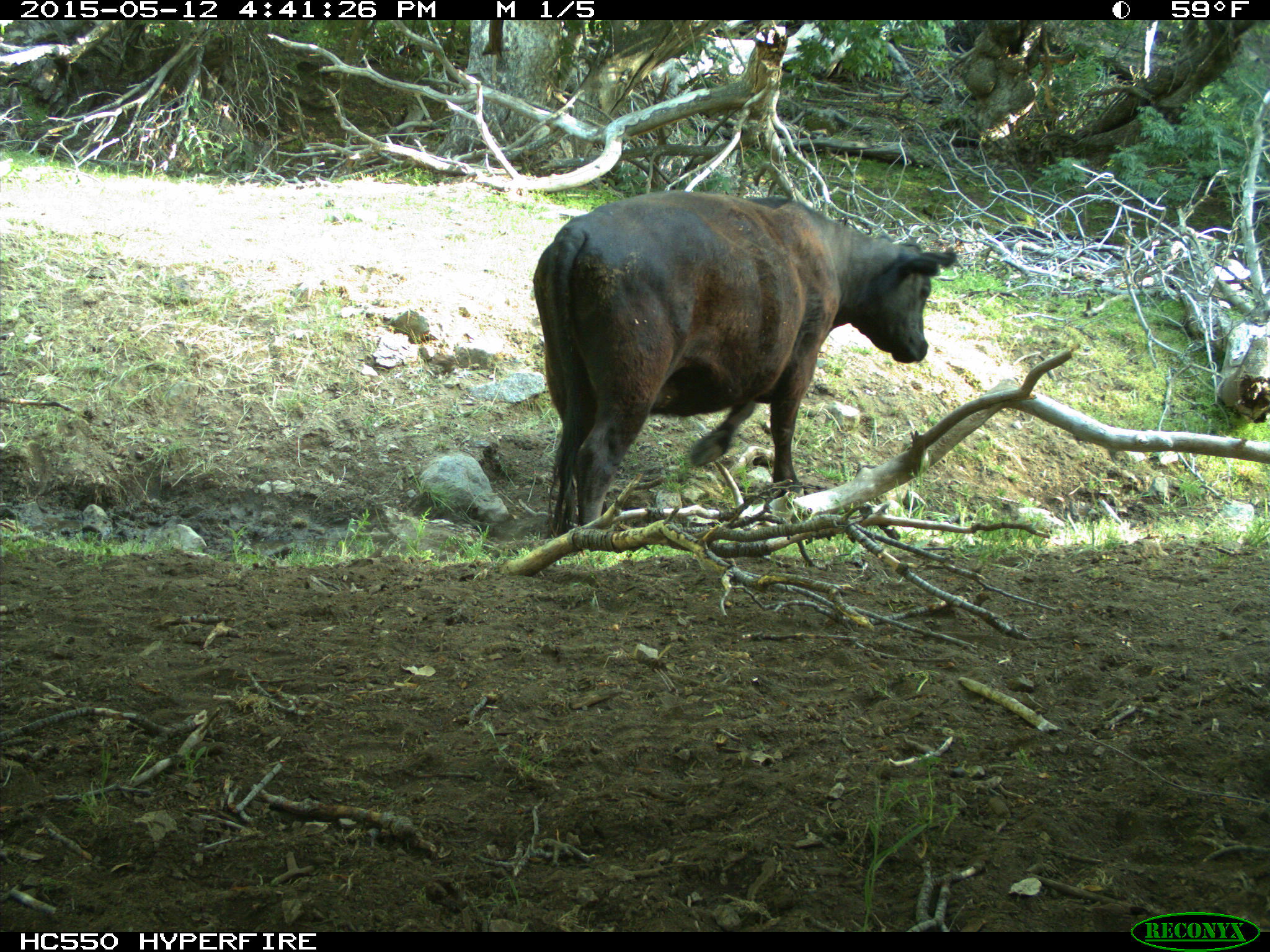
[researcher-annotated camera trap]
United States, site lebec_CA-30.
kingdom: Animalia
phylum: Chordata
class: Mammalia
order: Artiodactyla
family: Bovidae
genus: Bos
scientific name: Bos taurus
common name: domestic cow